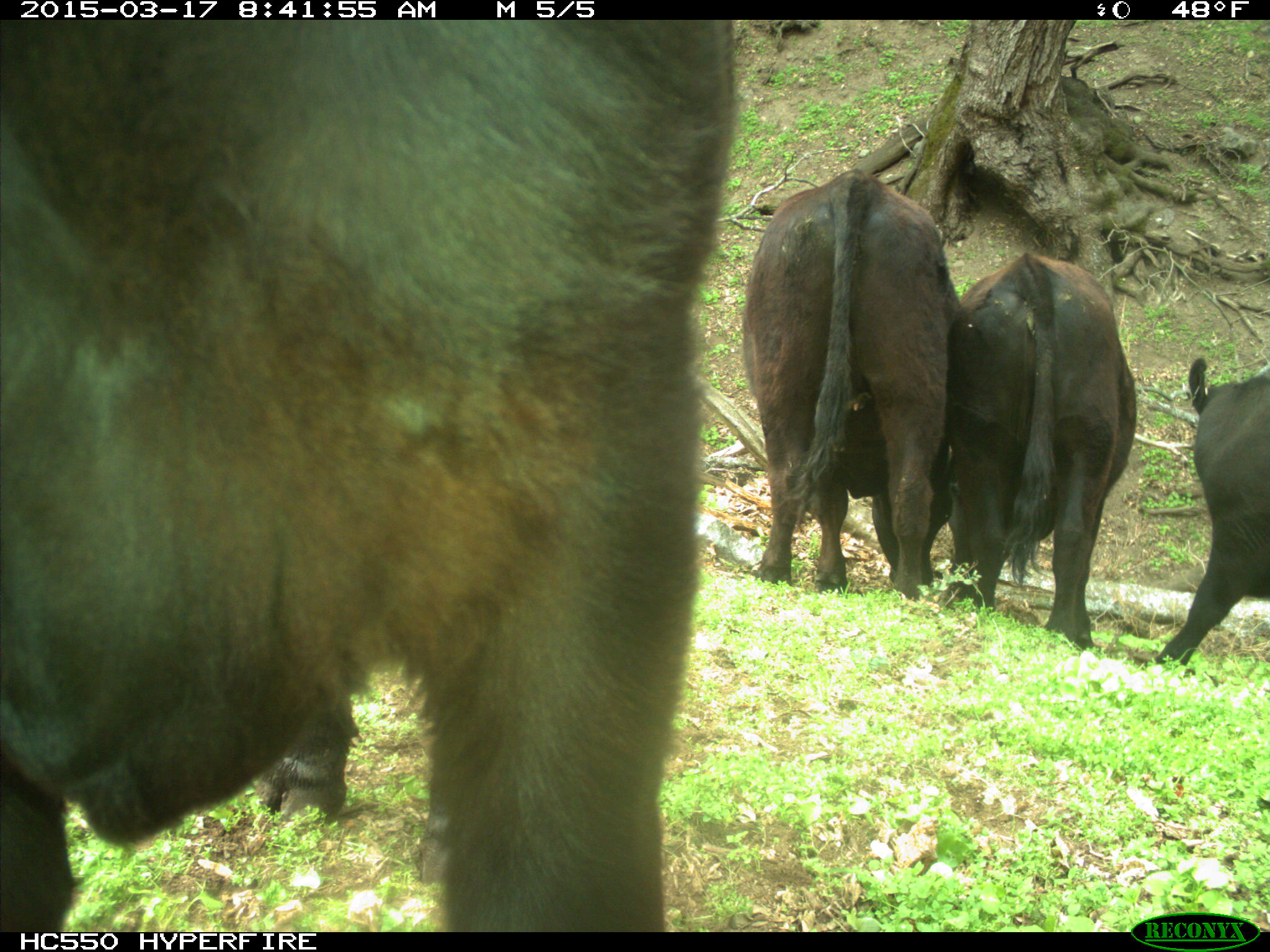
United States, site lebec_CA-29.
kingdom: Animalia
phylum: Chordata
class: Mammalia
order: Artiodactyla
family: Bovidae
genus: Bos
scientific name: Bos taurus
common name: domestic cow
Bos taurus (domestic cow).